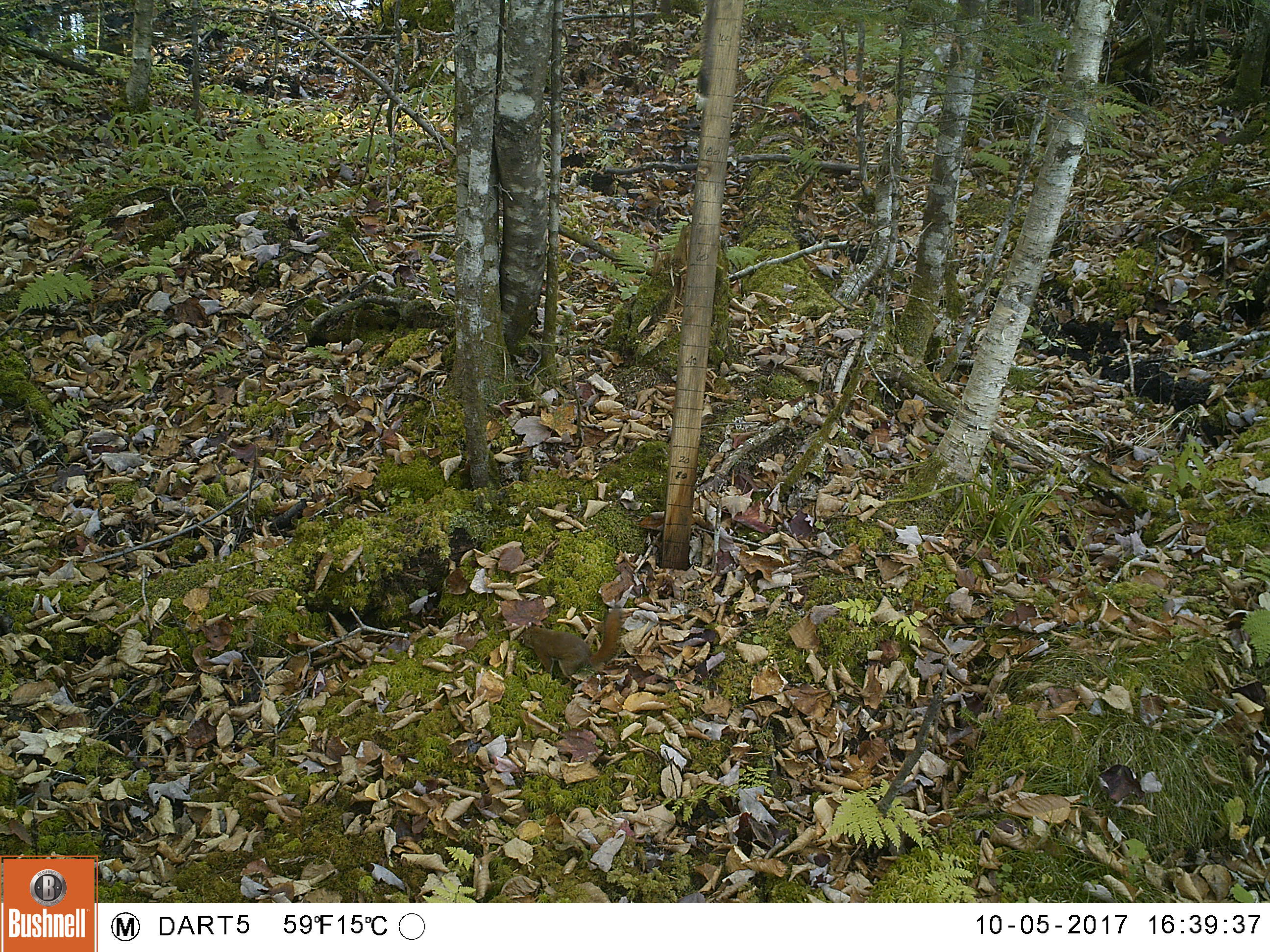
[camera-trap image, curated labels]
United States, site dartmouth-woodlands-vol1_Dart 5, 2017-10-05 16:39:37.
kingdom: Animalia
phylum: Chordata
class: Mammalia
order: Rodentia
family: Sciuridae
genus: Tamiasciurus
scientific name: Tamiasciurus hudsonicus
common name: red squirrel